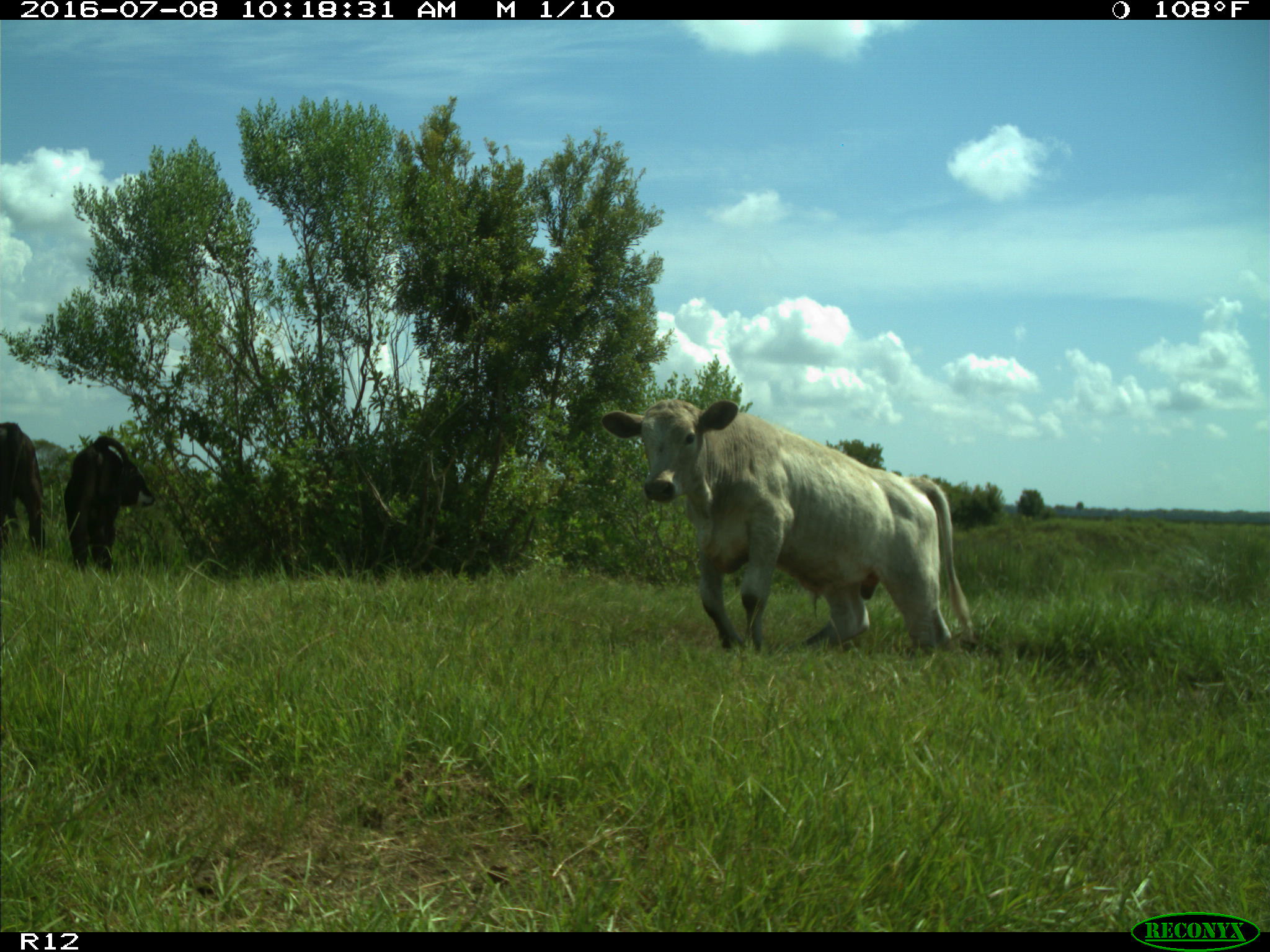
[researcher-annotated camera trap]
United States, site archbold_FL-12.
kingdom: Animalia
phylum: Chordata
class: Mammalia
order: Artiodactyla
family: Bovidae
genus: Bos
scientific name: Bos taurus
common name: domestic cow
Bos taurus (domestic cow).